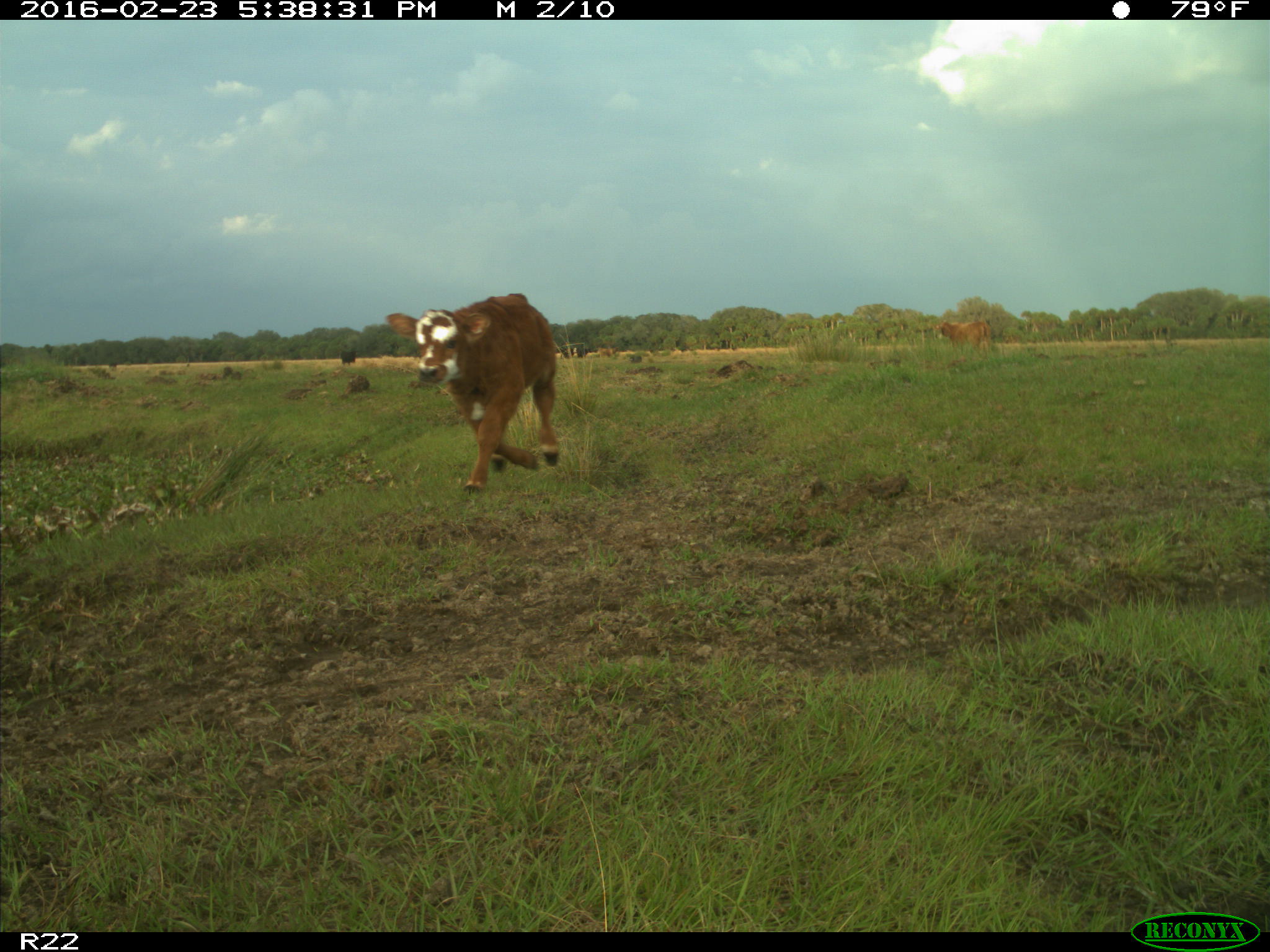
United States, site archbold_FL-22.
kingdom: Animalia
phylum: Chordata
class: Mammalia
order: Artiodactyla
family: Bovidae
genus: Bos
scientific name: Bos taurus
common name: domestic cow